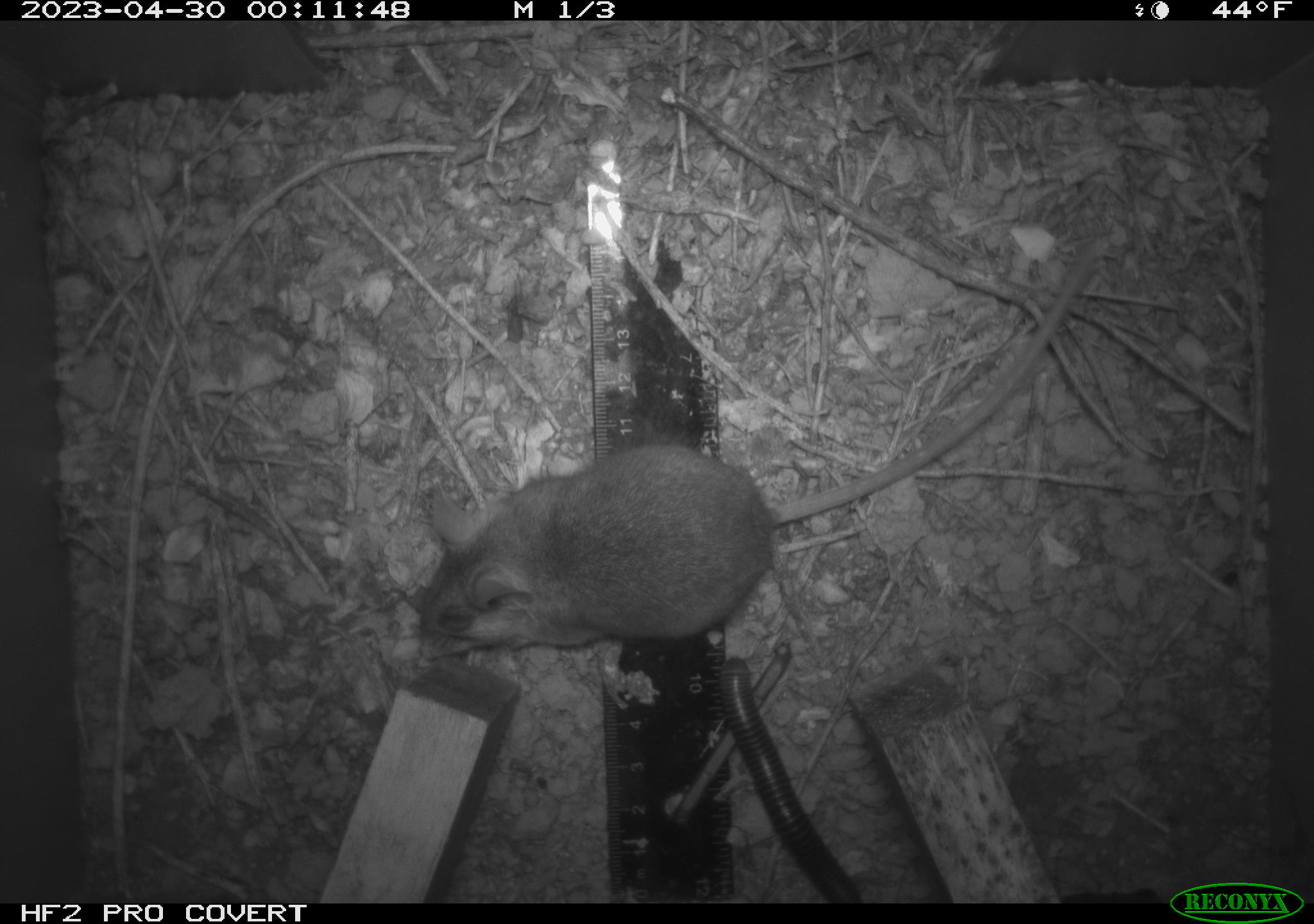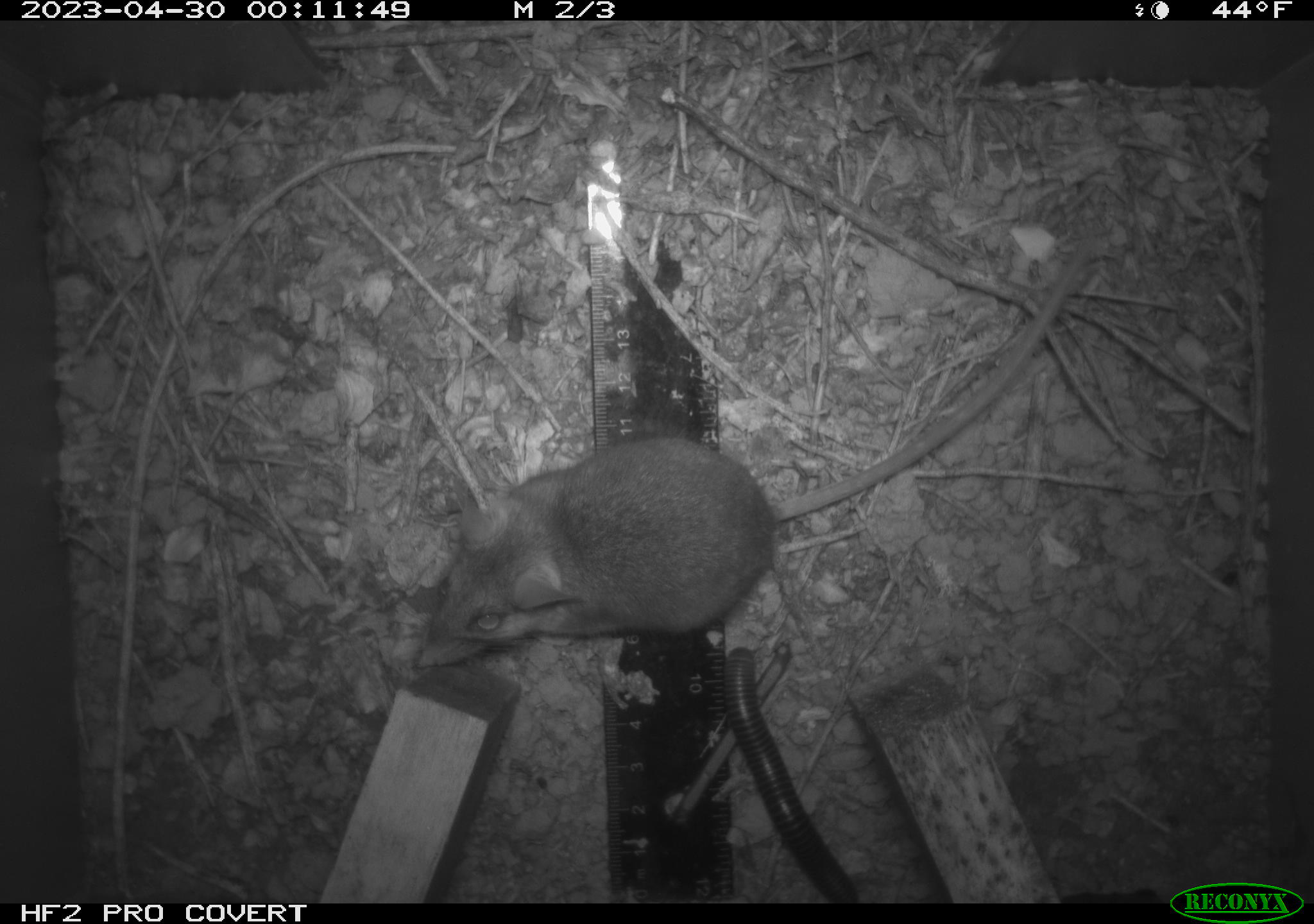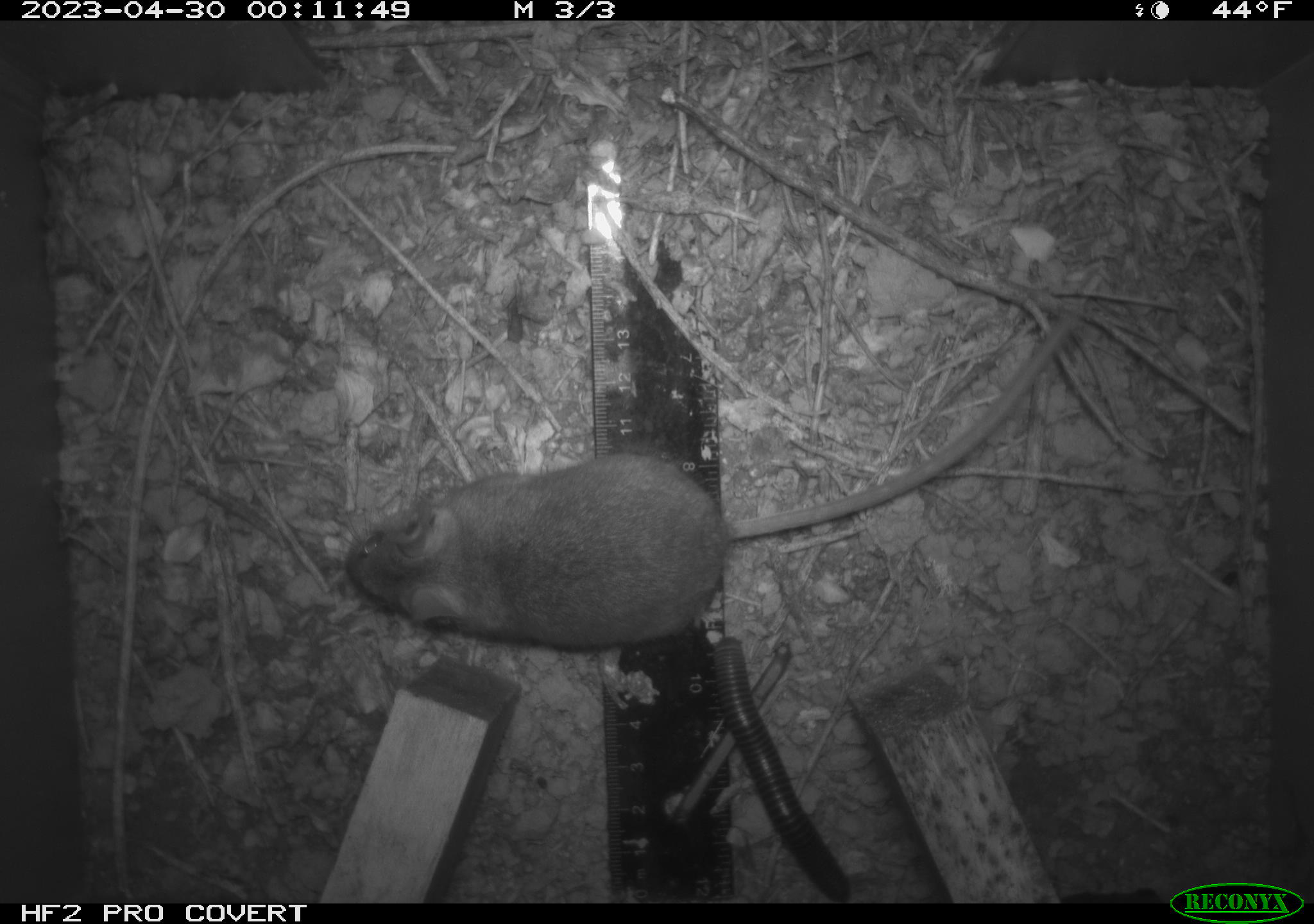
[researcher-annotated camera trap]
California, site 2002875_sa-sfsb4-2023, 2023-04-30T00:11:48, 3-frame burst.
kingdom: Animalia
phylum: Chordata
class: Mammalia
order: Rodentia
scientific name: Rodentia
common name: mouse species